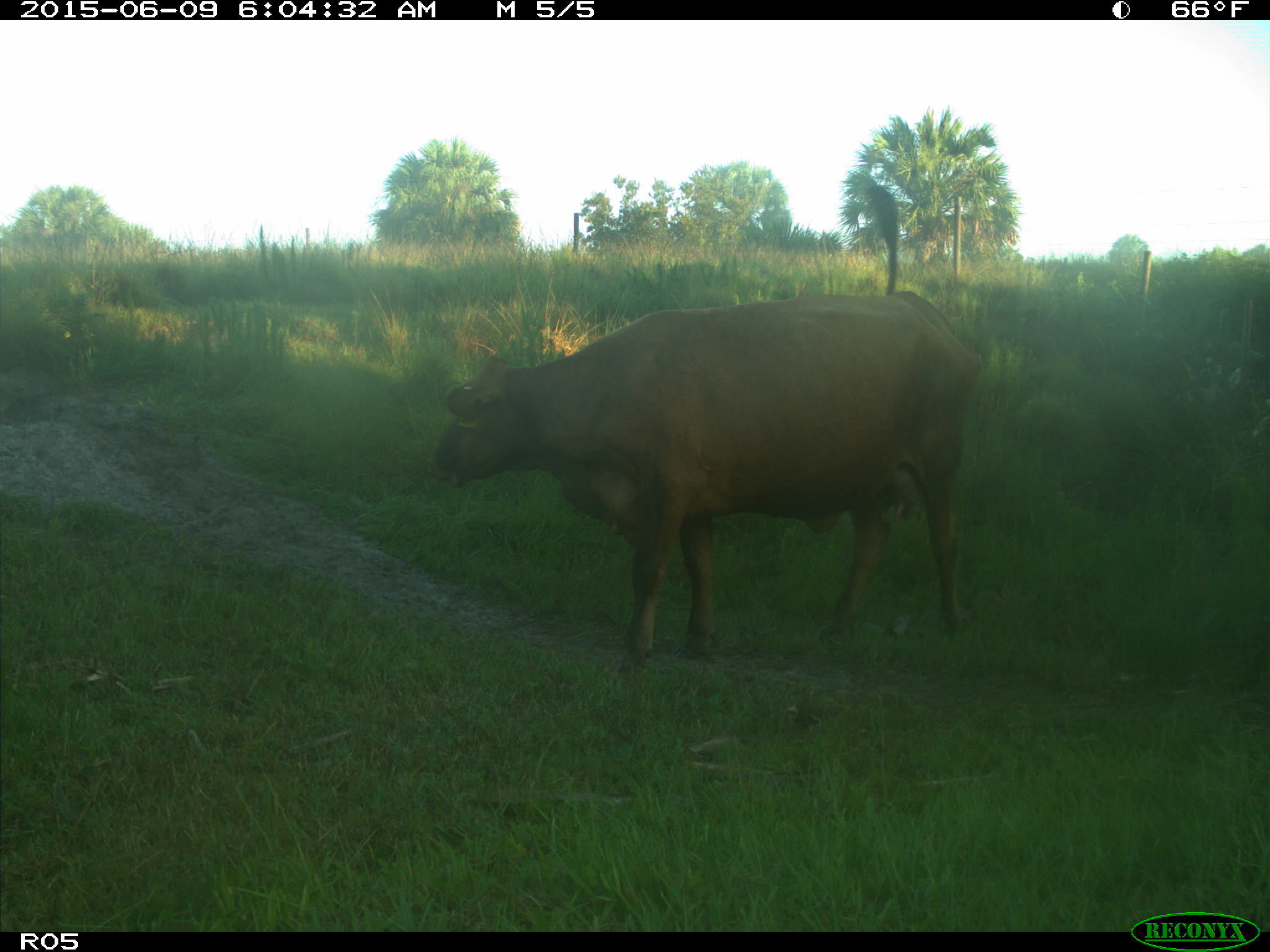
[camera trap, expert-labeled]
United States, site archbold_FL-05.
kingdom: Animalia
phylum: Chordata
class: Mammalia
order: Artiodactyla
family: Bovidae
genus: Bos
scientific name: Bos taurus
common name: domestic cow